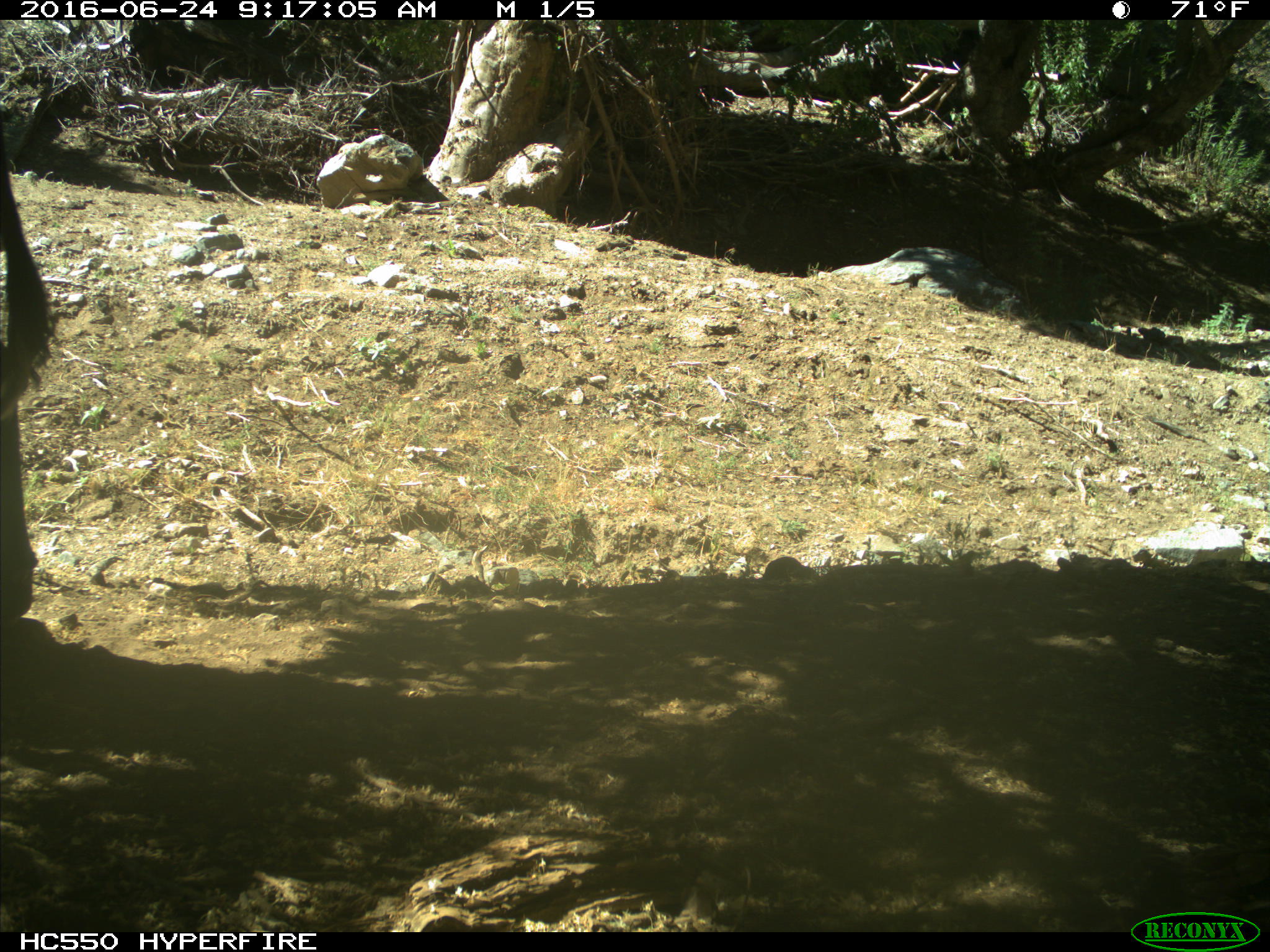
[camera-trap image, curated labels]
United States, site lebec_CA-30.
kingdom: Animalia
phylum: Chordata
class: Mammalia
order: Artiodactyla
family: Bovidae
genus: Bos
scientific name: Bos taurus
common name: domestic cow